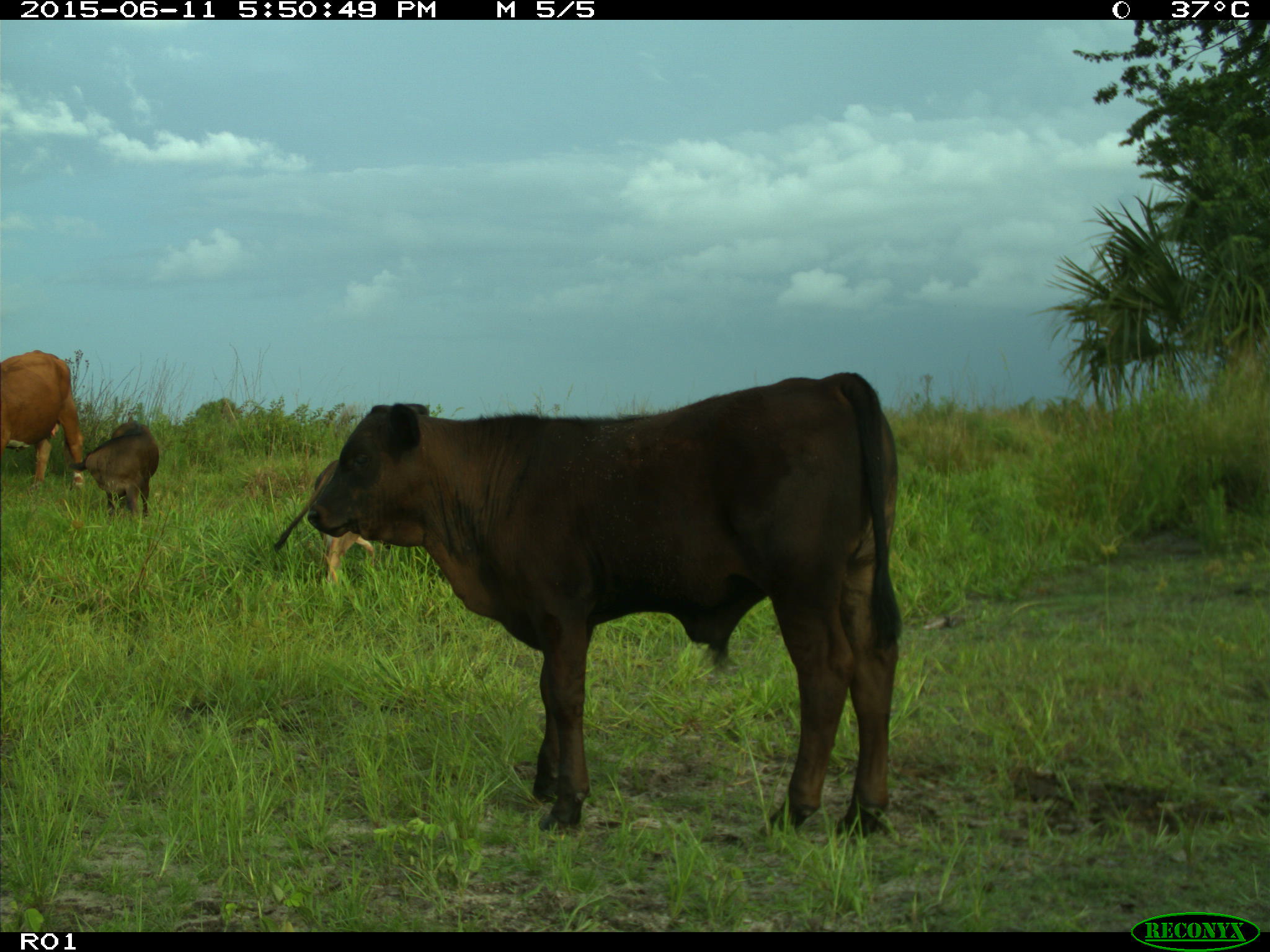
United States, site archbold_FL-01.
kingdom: Animalia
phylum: Chordata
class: Mammalia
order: Artiodactyla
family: Bovidae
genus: Bos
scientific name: Bos taurus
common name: domestic cow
Bos taurus (domestic cow).